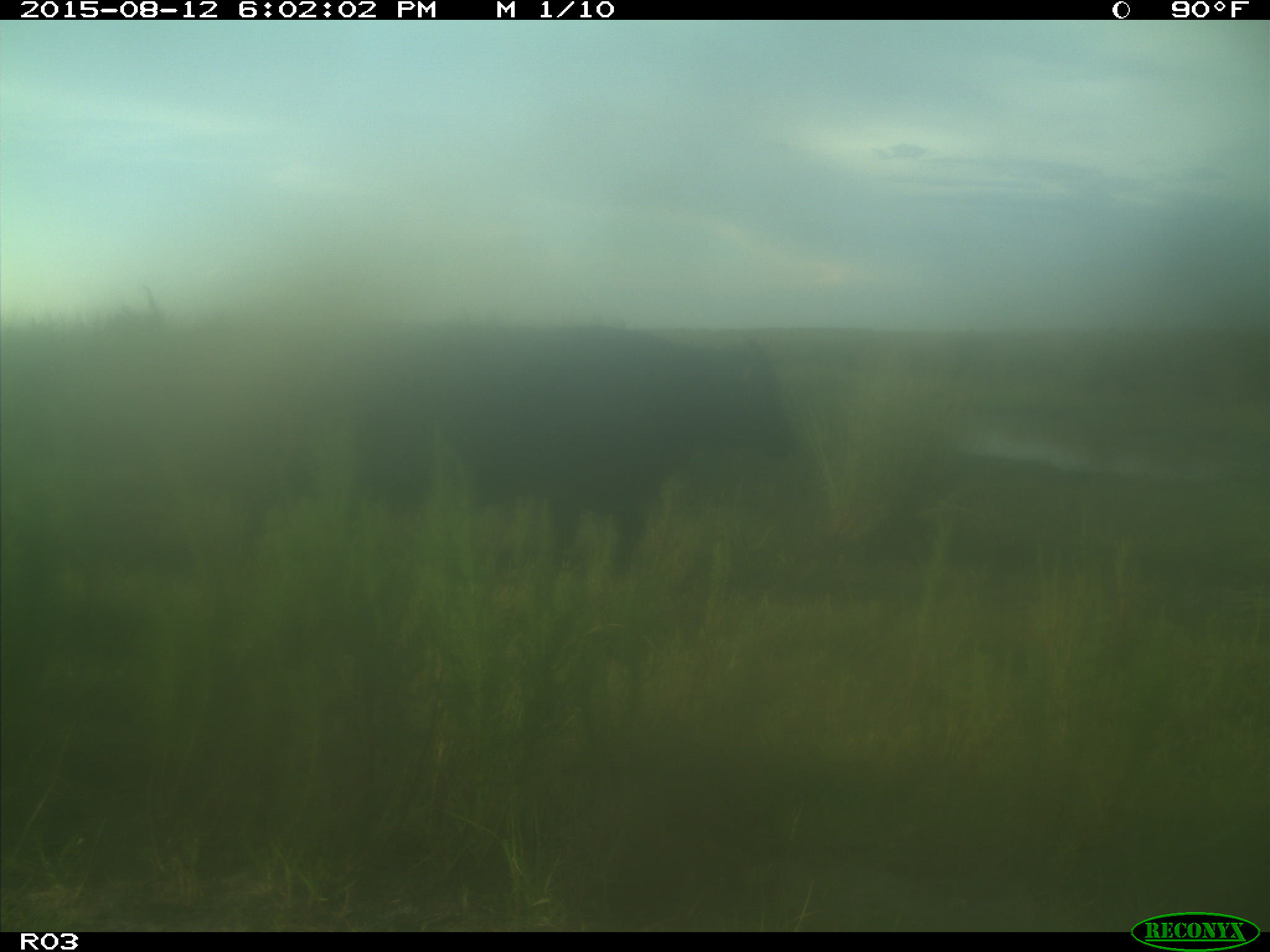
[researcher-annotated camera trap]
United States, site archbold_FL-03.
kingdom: Animalia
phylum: Chordata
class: Mammalia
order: Artiodactyla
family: Bovidae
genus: Bos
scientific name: Bos taurus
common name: domestic cow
Bos taurus (domestic cow).